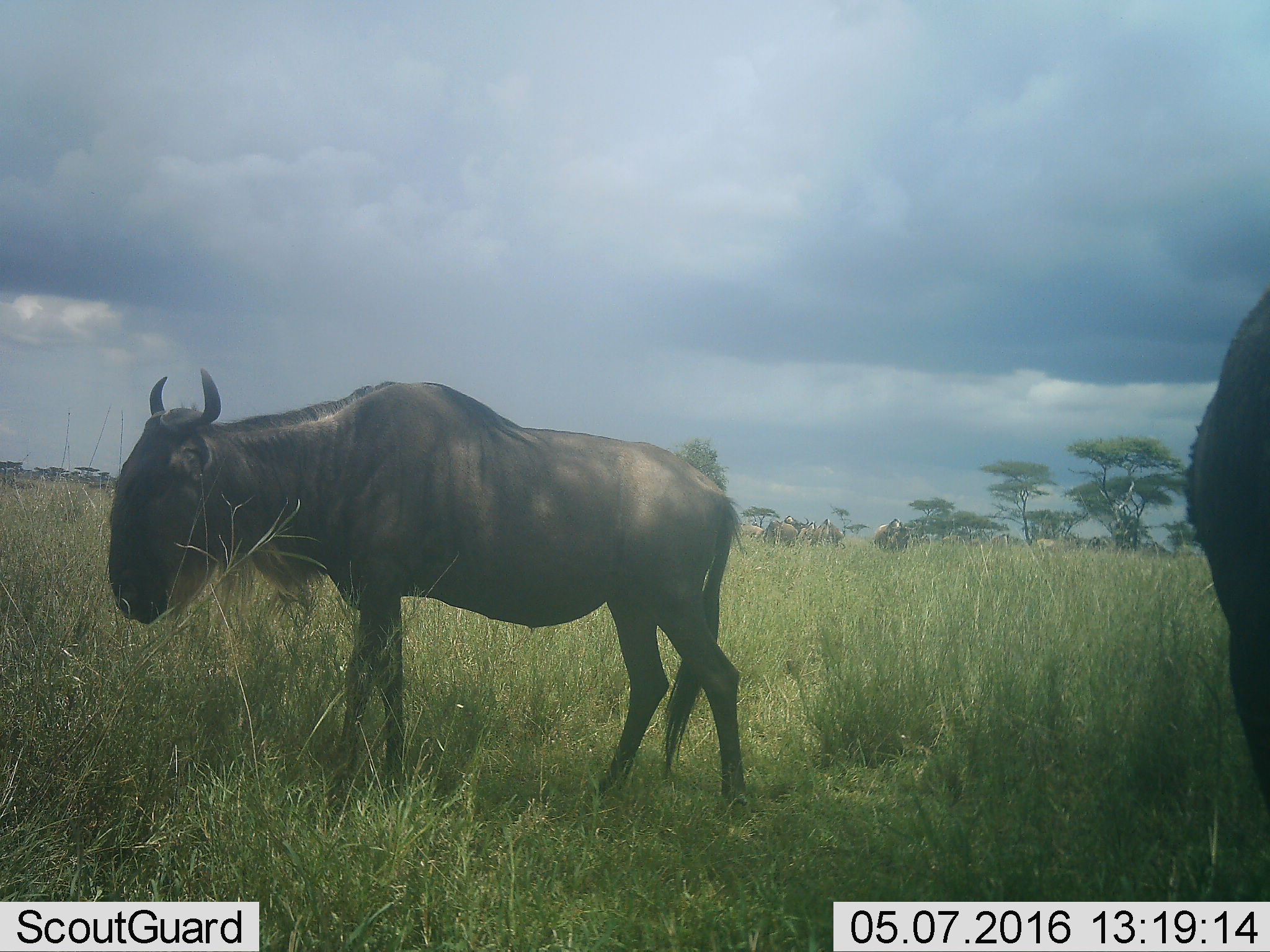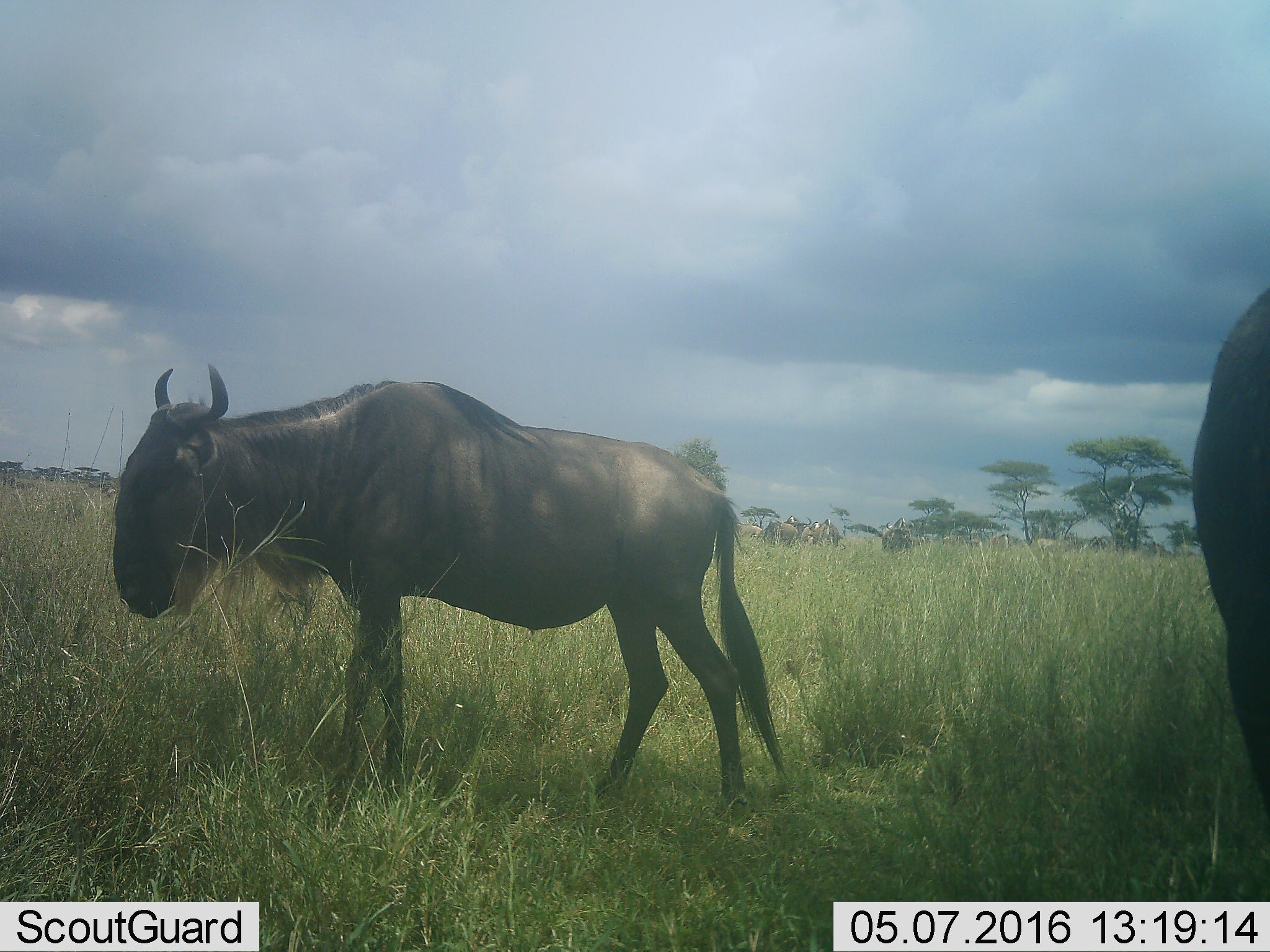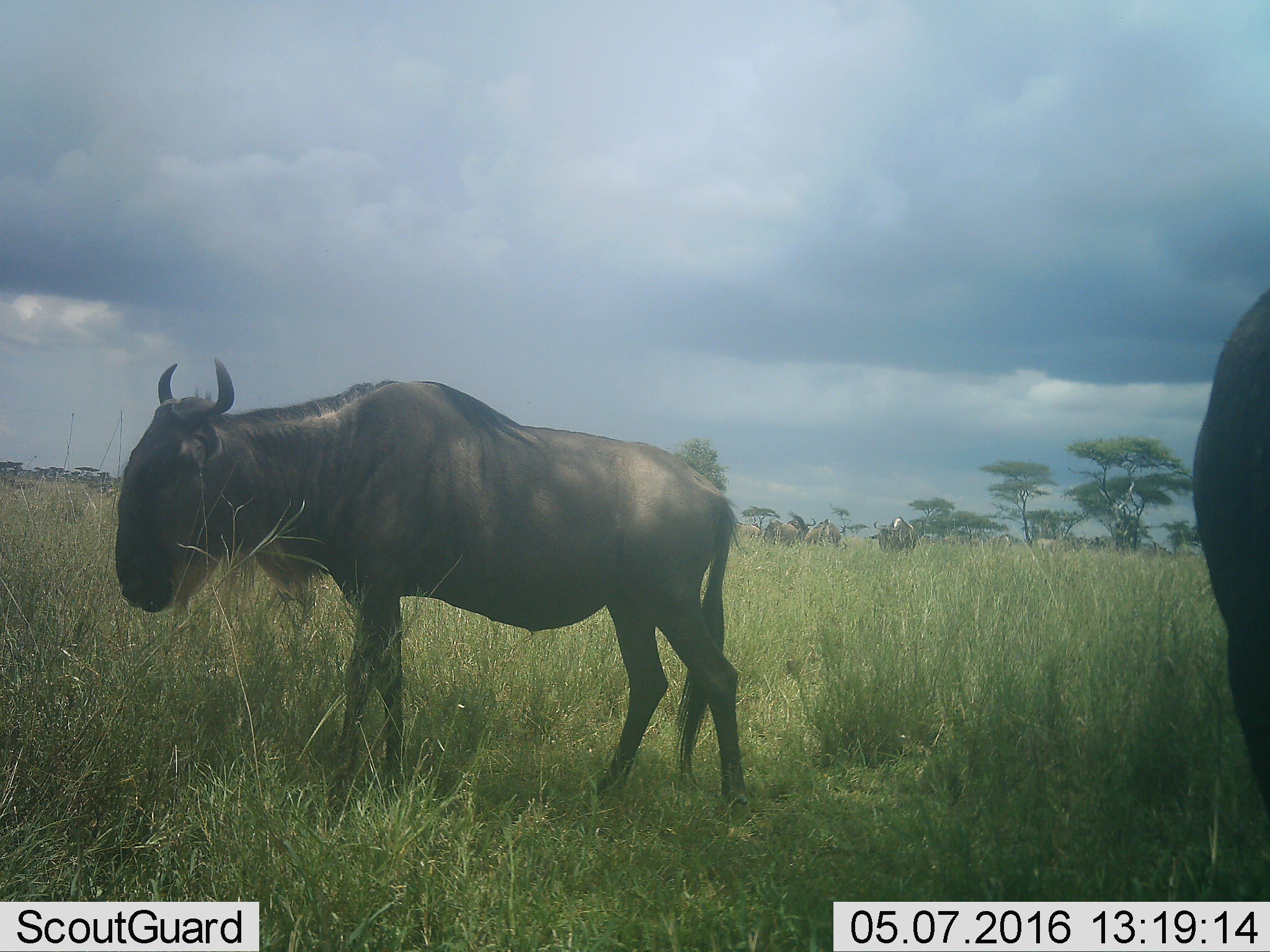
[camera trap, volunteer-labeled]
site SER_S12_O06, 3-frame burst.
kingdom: Animalia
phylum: Chordata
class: Mammalia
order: Artiodactyla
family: Bovidae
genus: Connochaetes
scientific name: Connochaetes taurinus taurinus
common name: blue wildebeest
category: wildebeestblue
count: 8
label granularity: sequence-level